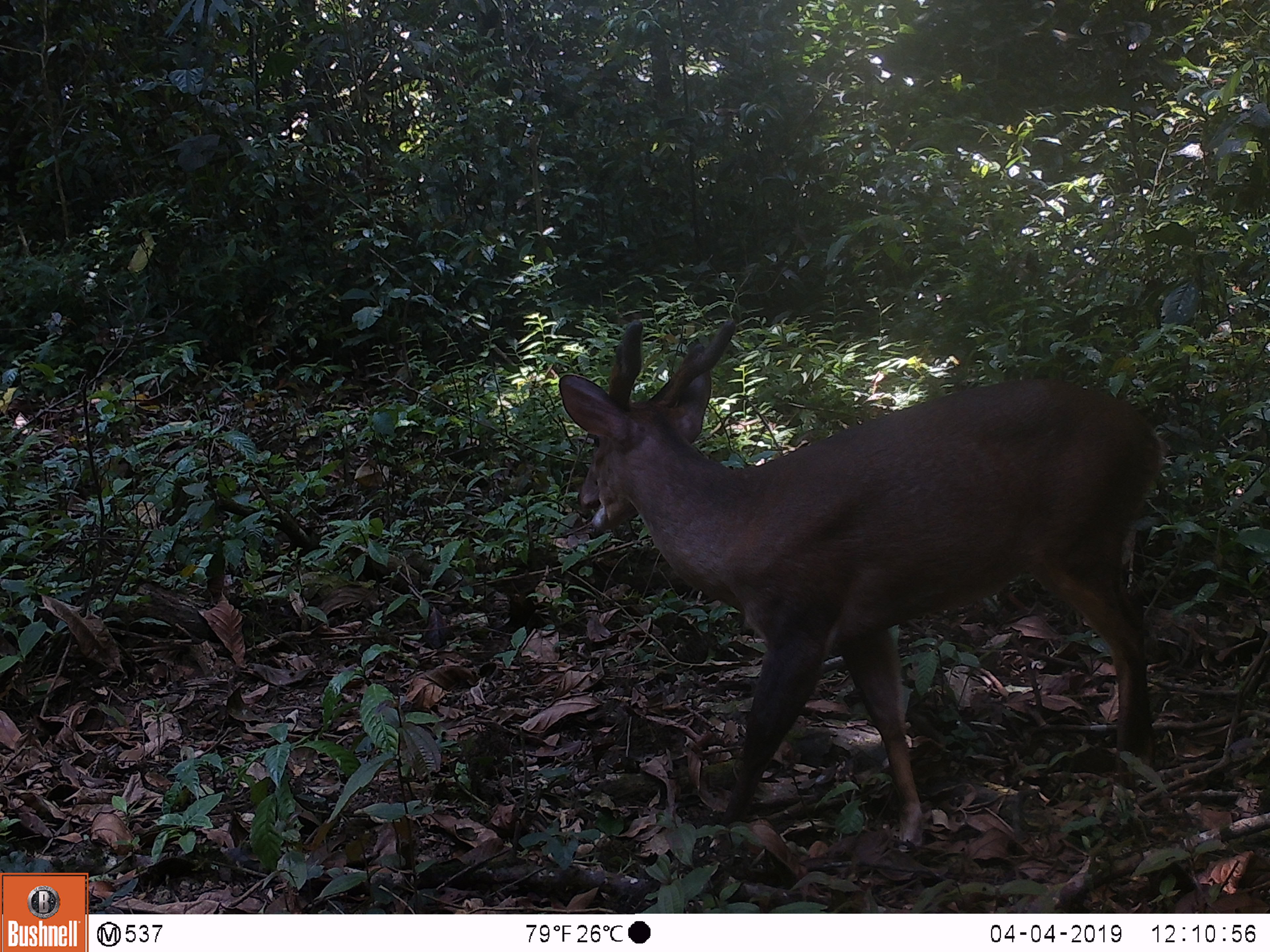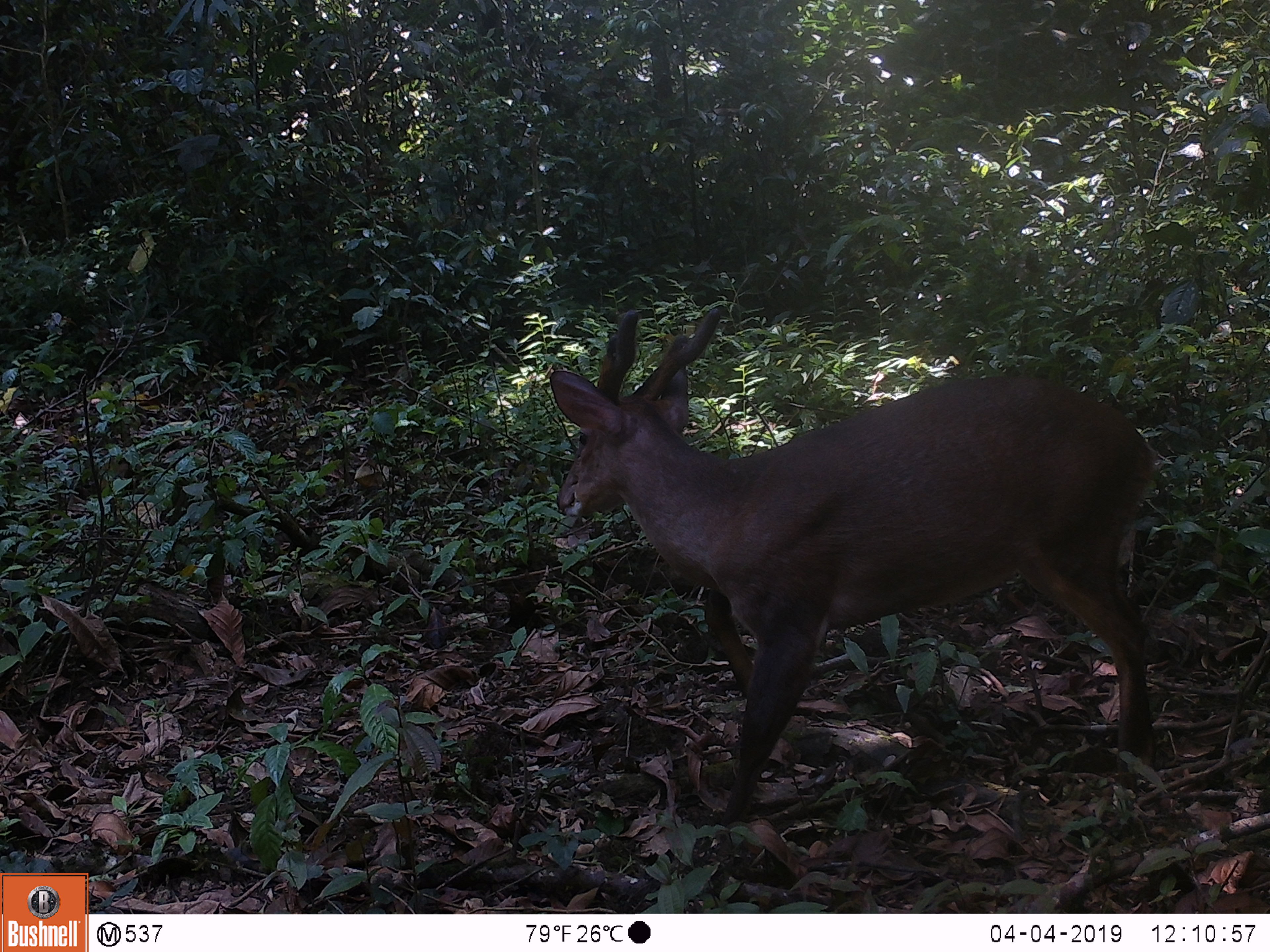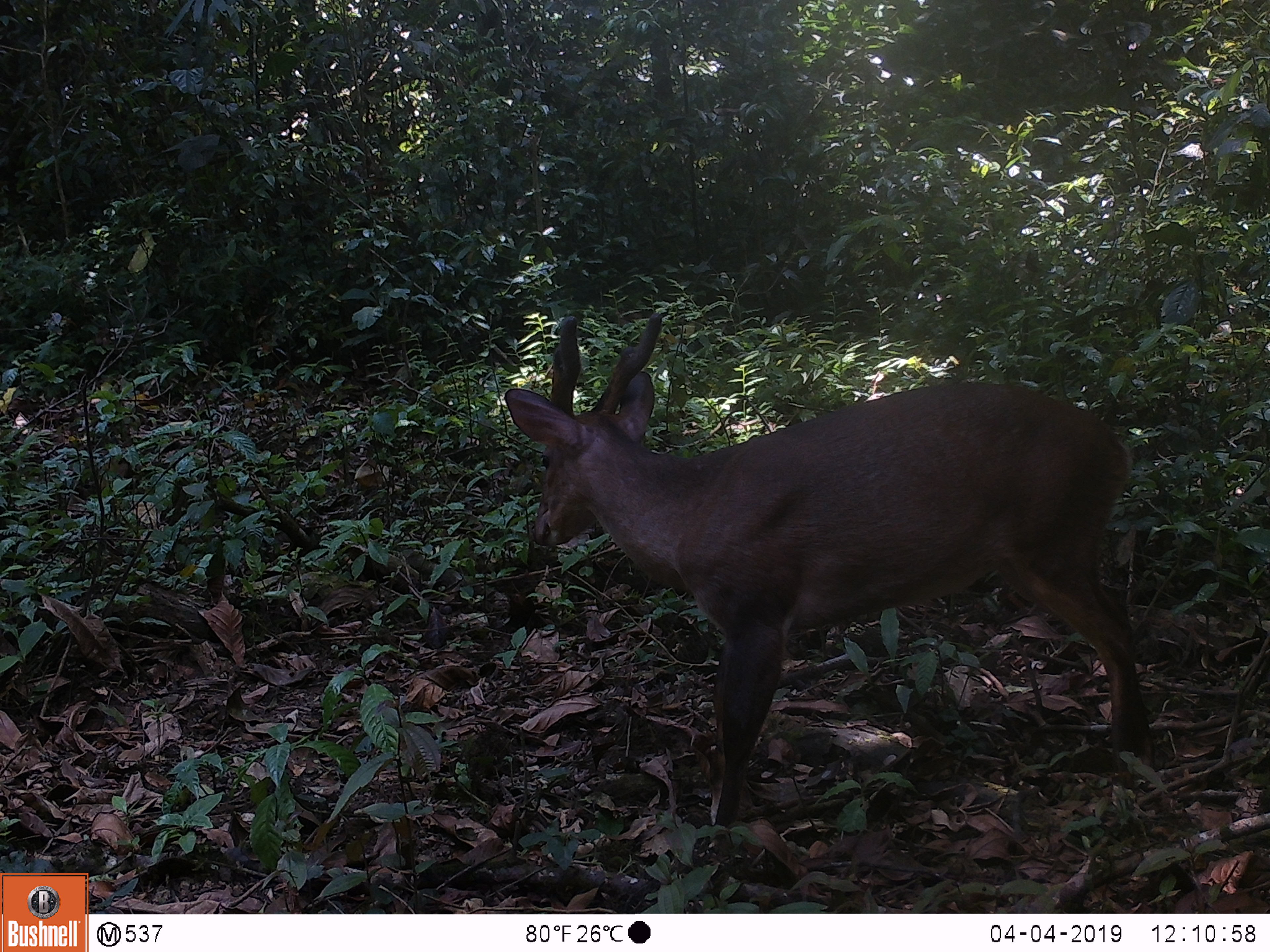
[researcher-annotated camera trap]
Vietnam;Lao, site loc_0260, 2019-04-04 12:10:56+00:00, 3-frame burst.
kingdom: Animalia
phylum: Chordata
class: Mammalia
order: Artiodactyla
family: Cervidae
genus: Muntiacus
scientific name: Muntiacus vuquangensis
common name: large-antlered muntjac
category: large antlered muntjac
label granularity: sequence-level